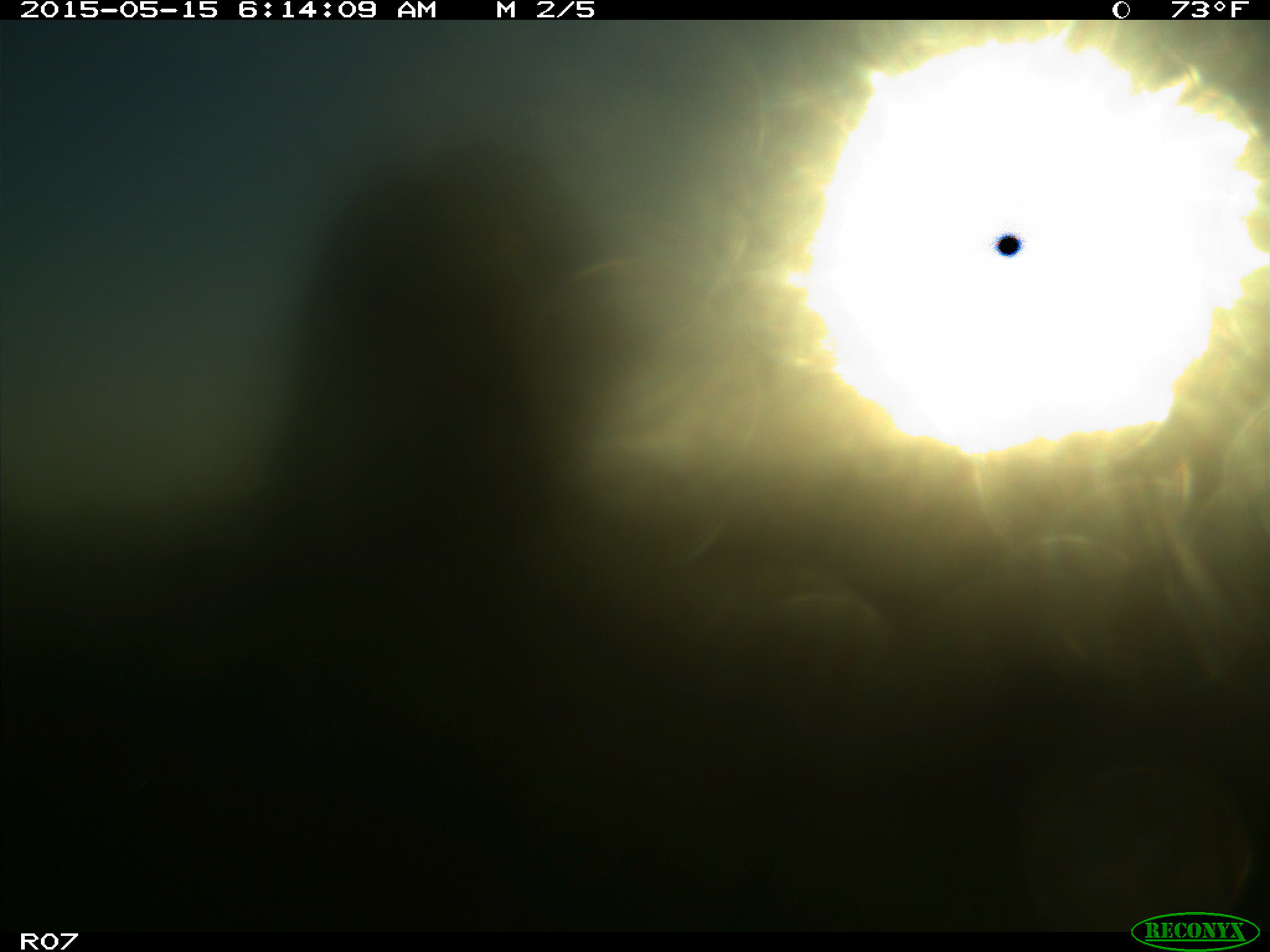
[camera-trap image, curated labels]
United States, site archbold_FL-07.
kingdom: Animalia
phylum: Chordata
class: Mammalia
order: Artiodactyla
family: Bovidae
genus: Bos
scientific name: Bos taurus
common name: domestic cow